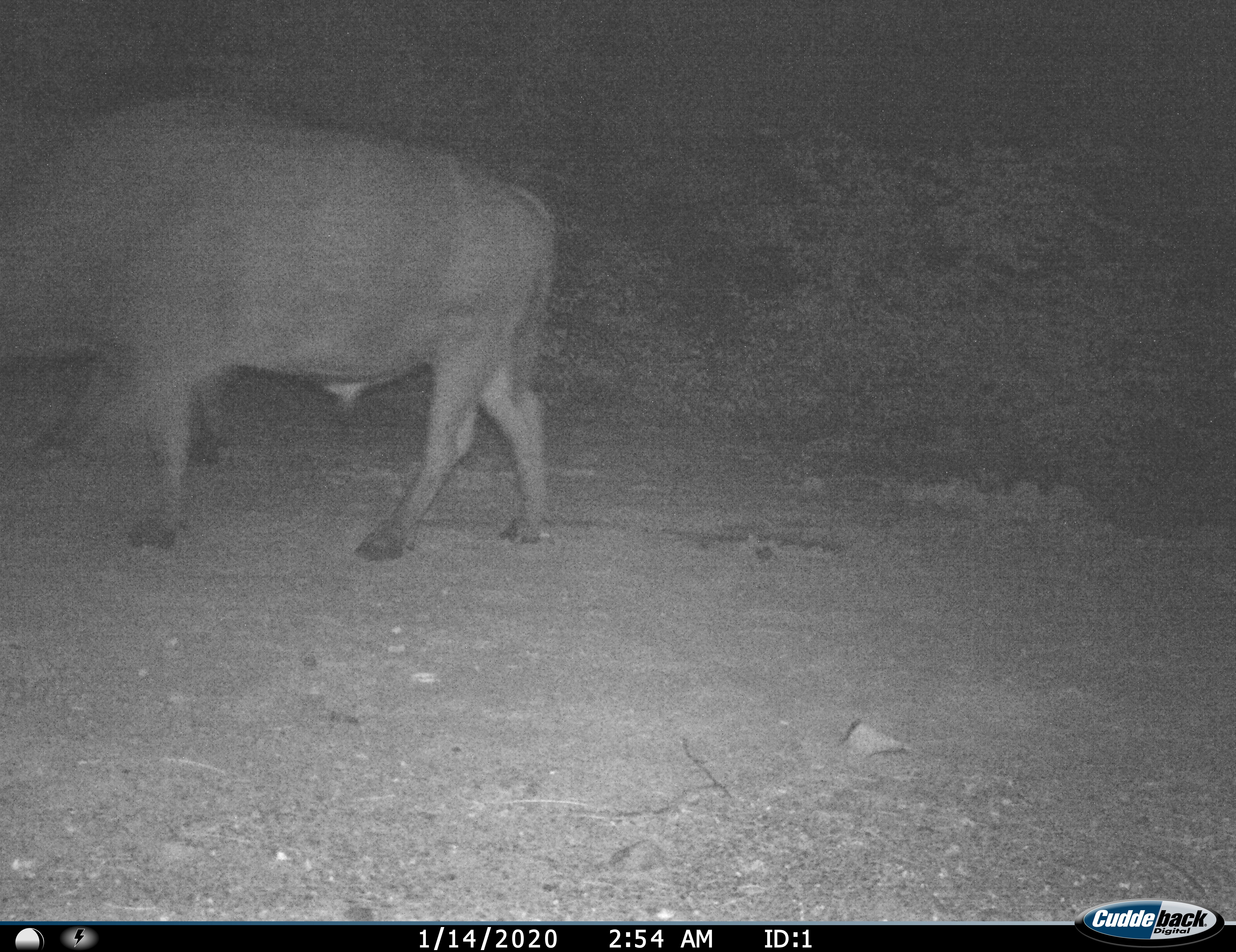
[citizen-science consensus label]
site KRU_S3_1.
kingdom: Animalia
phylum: Chordata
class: Mammalia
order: Artiodactyla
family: Bovidae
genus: Syncerus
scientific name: Syncerus caffer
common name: african buffalo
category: buffalo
Buffalo (african buffalo) (Syncerus caffer), count 1. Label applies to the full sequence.